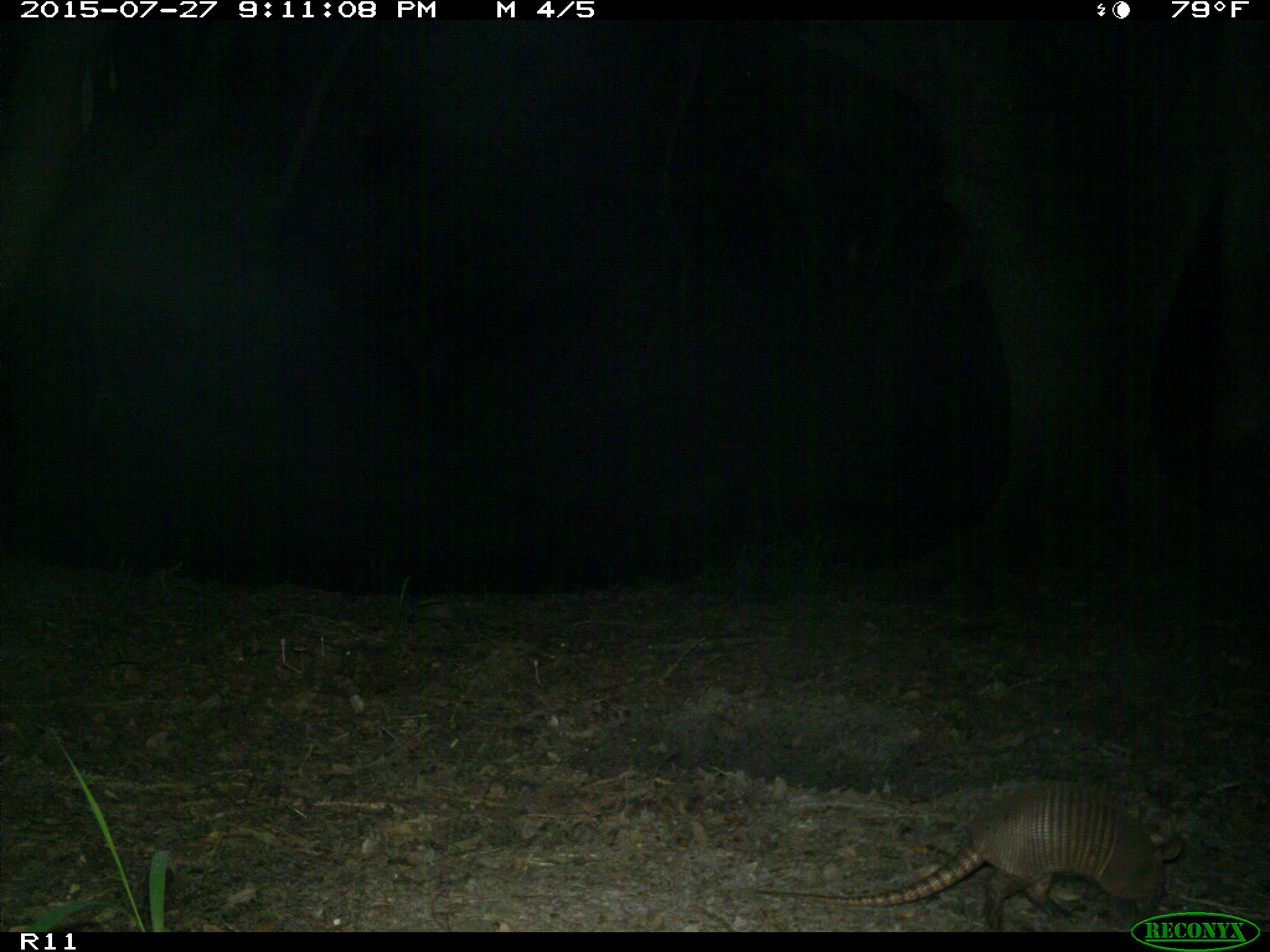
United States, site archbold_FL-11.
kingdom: Animalia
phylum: Chordata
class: Mammalia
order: Cingulata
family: Dasypodidae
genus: Dasypus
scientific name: Dasypus novemcinctus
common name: nine-banded armadillo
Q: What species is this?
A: Dasypus novemcinctus (nine-banded armadillo).